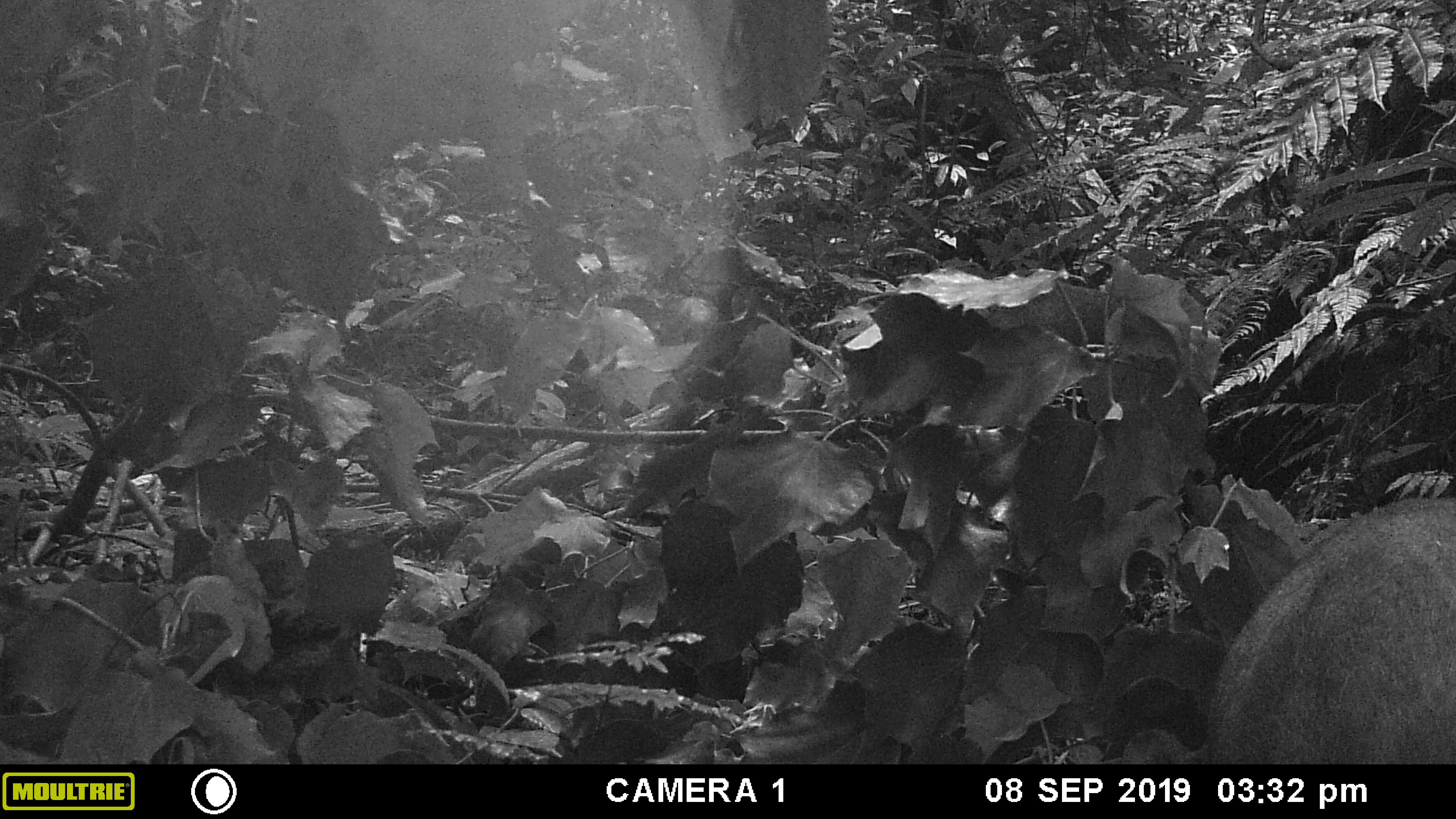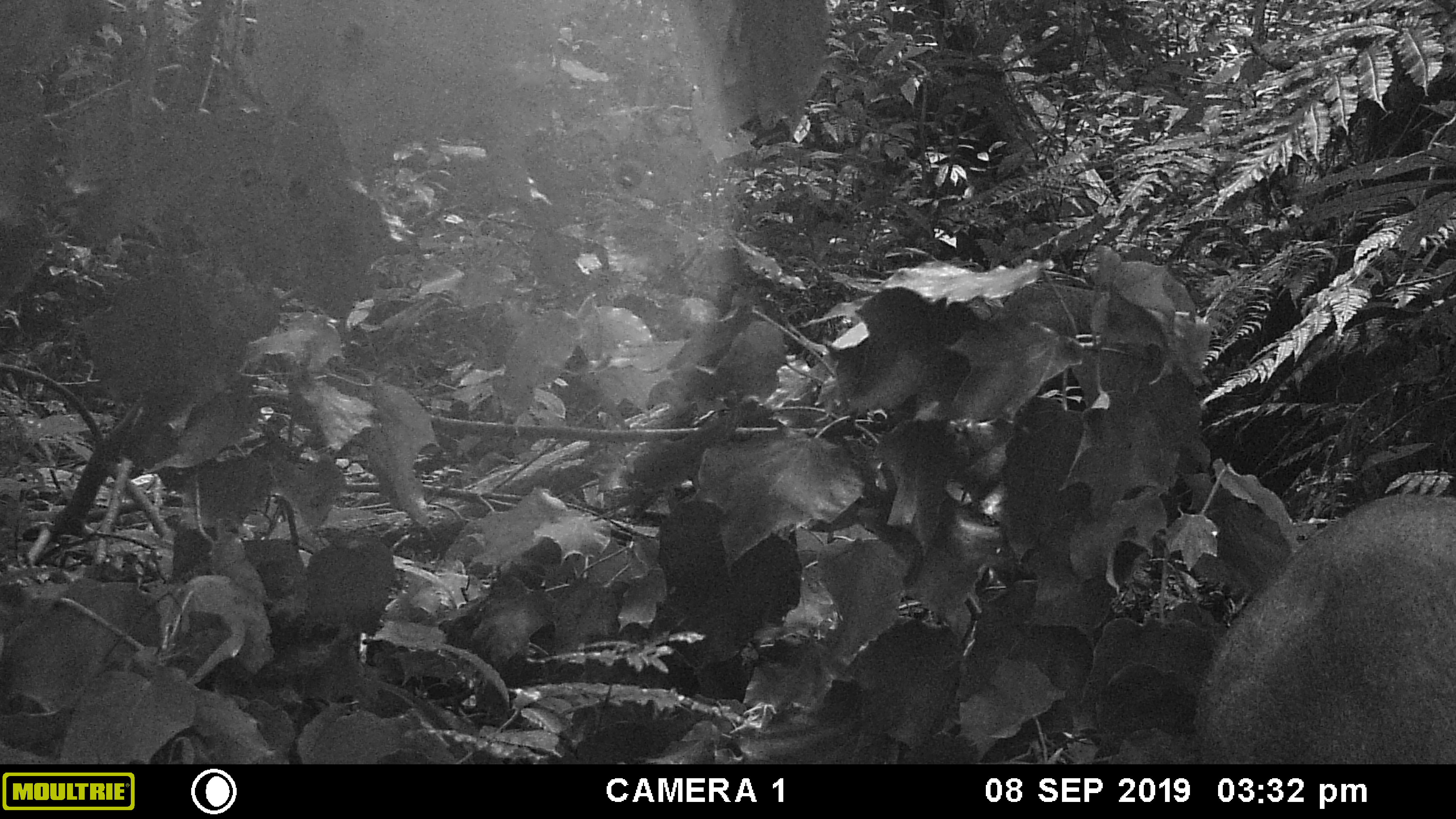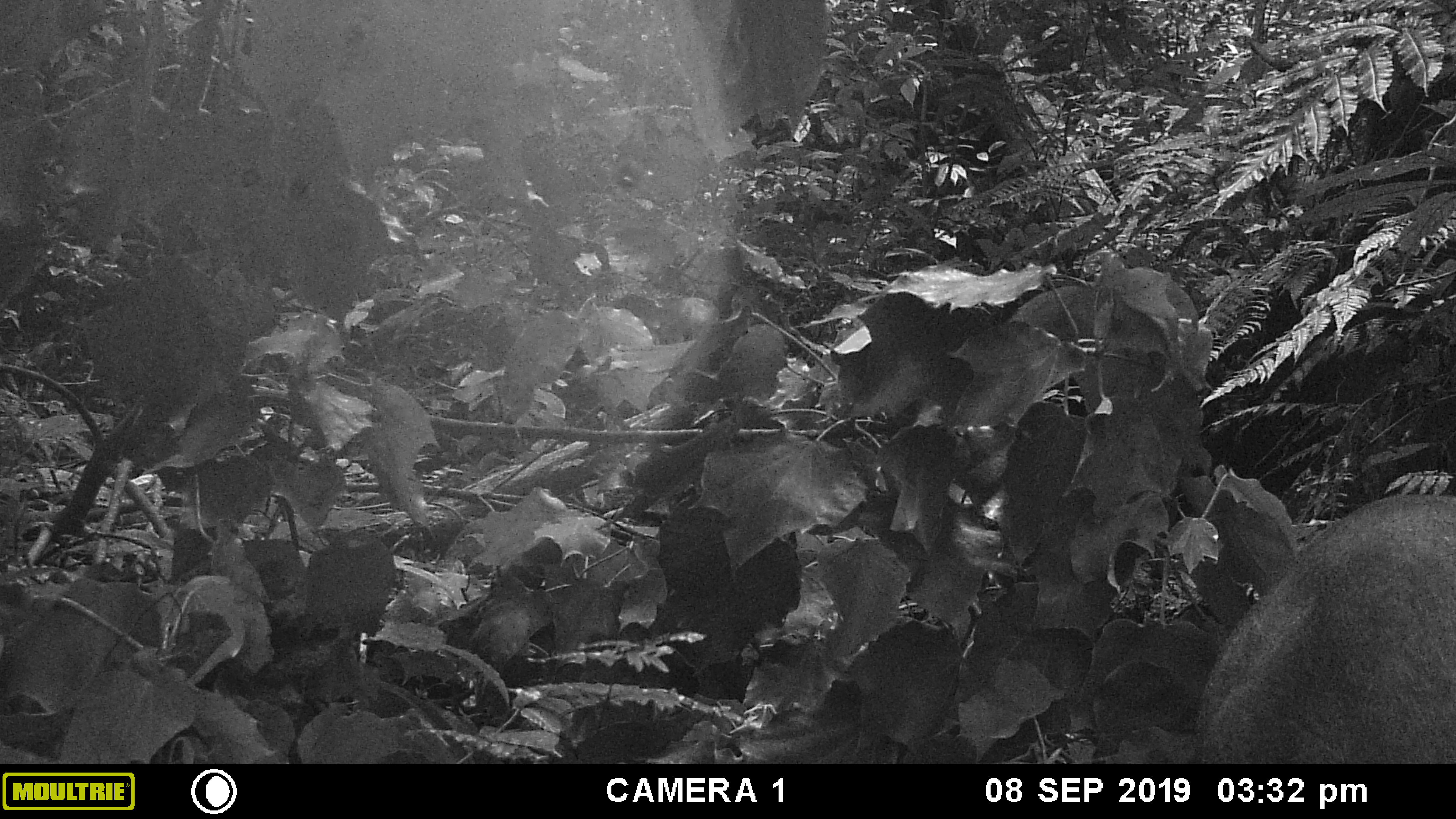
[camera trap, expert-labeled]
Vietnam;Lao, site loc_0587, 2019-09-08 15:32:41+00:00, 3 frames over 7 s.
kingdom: Animalia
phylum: Chordata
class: Mammalia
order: Artiodactyla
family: Suidae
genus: Sus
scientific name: Sus scrofa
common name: eurasian wild pig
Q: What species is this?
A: Eurasian wild pig (Sus scrofa).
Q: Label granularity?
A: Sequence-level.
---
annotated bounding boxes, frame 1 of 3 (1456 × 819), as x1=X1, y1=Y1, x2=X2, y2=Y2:
eurasian wild pig: x1=1201, y1=490, x2=1456, y2=763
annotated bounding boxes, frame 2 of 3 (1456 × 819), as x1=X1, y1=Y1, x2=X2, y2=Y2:
eurasian wild pig: x1=1189, y1=492, x2=1456, y2=763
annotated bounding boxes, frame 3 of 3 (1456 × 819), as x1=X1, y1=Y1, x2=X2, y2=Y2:
eurasian wild pig: x1=1189, y1=489, x2=1456, y2=763